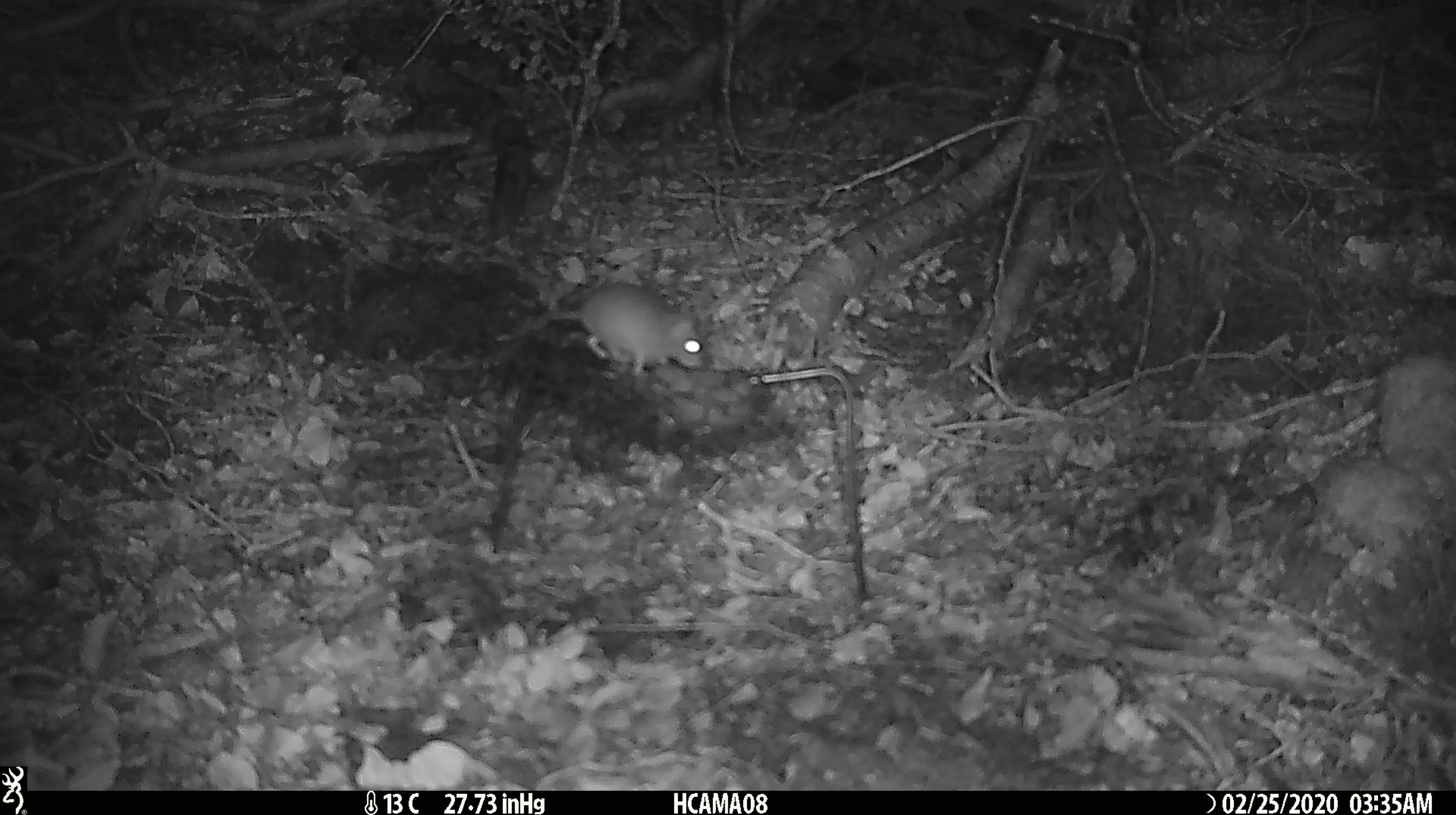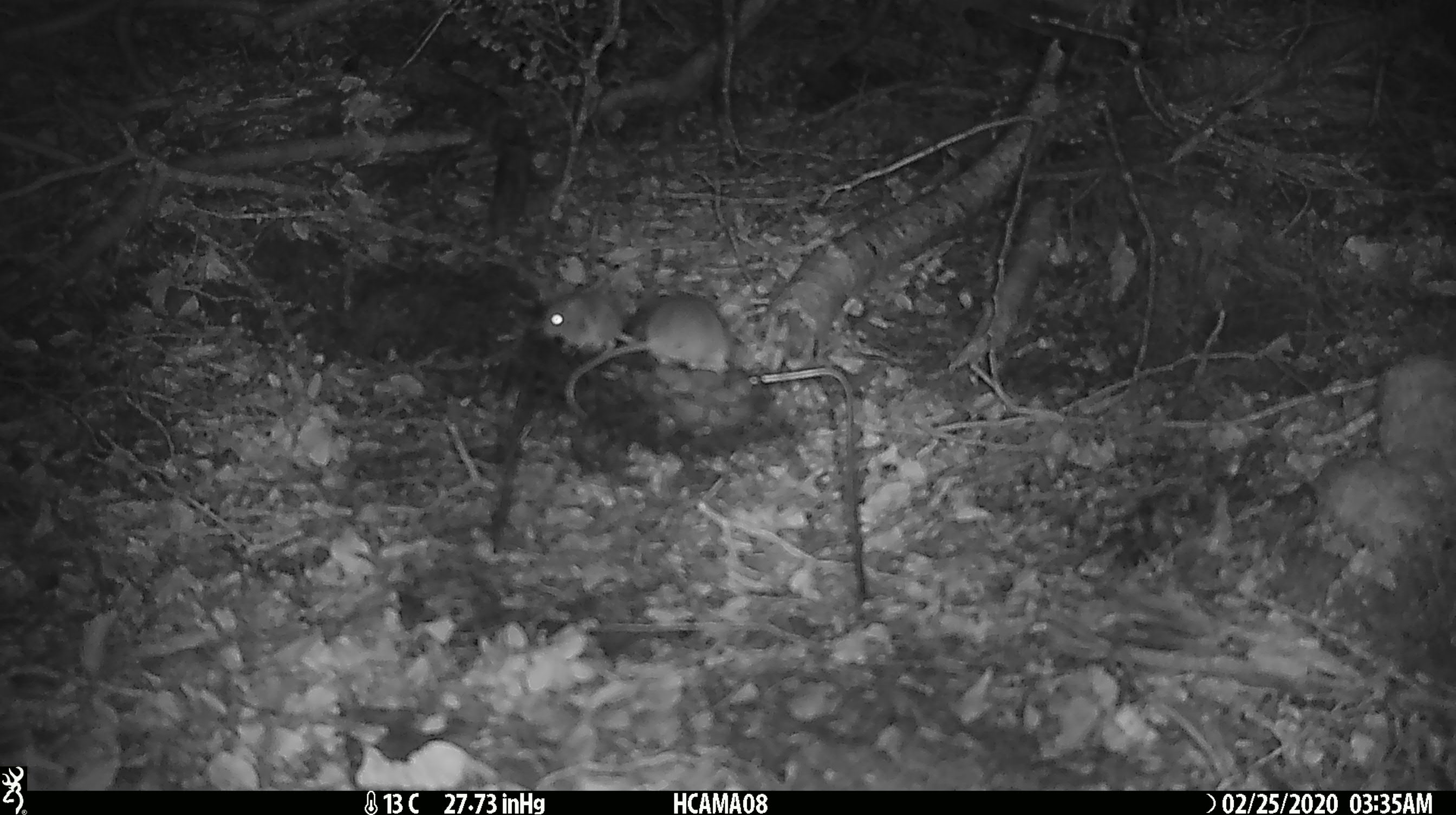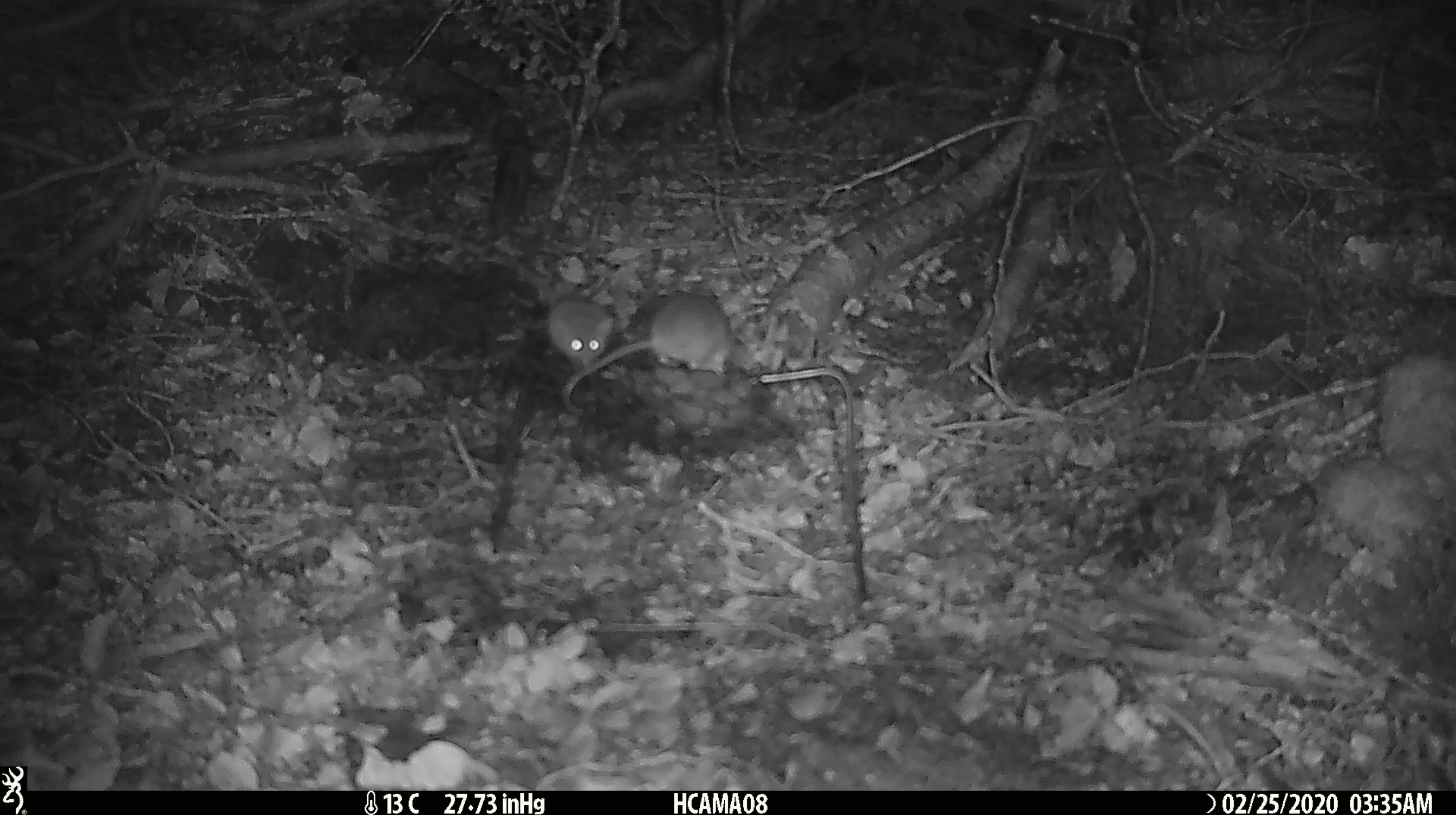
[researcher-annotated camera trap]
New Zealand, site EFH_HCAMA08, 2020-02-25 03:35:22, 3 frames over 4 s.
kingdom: Animalia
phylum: Chordata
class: Mammalia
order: Rodentia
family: Muridae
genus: Mus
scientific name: Mus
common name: mouse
Mouse (Mus).